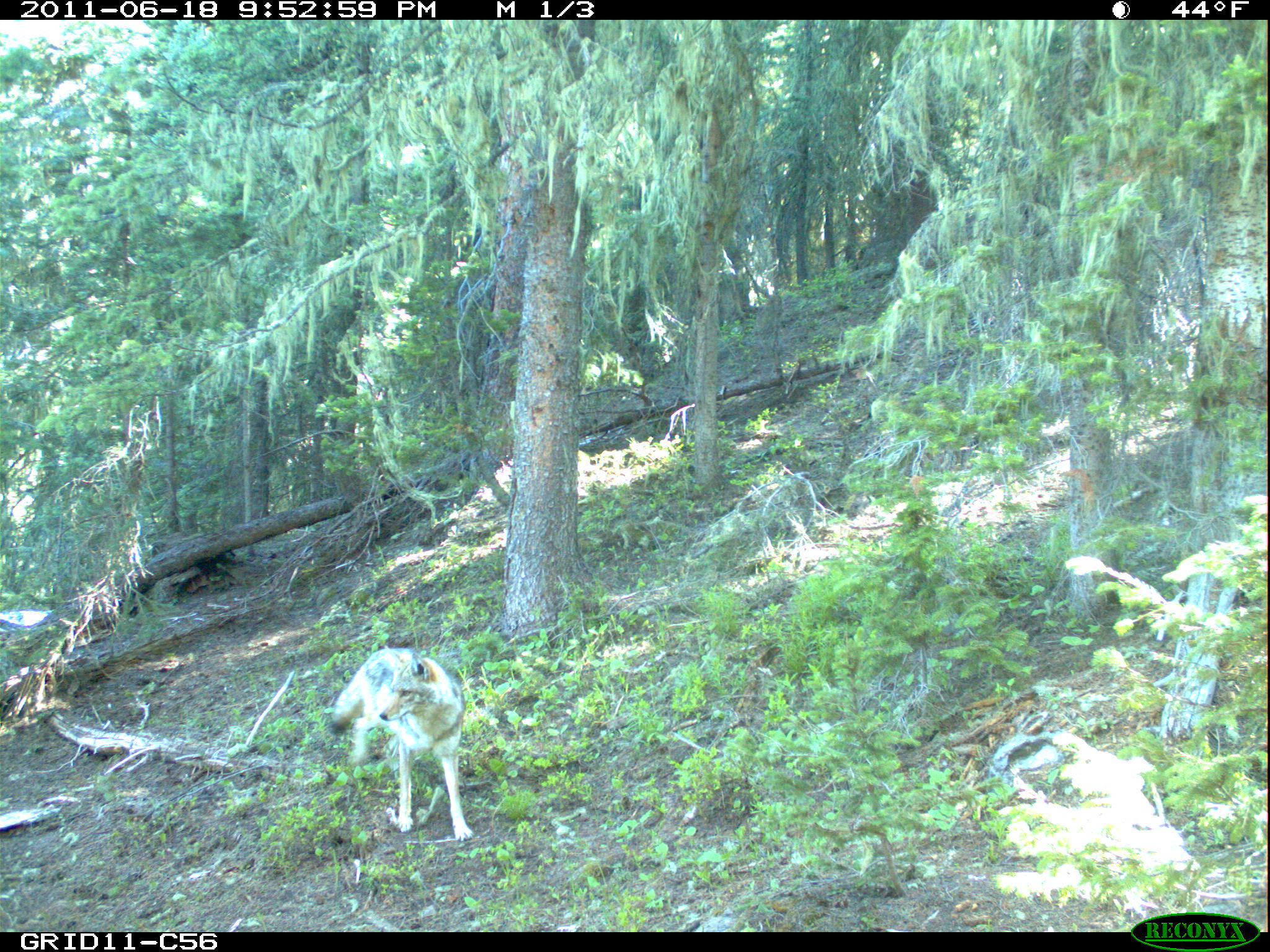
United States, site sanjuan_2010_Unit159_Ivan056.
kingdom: Animalia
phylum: Chordata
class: Mammalia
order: Carnivora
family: Canidae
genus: Canis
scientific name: Canis latrans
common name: coyote